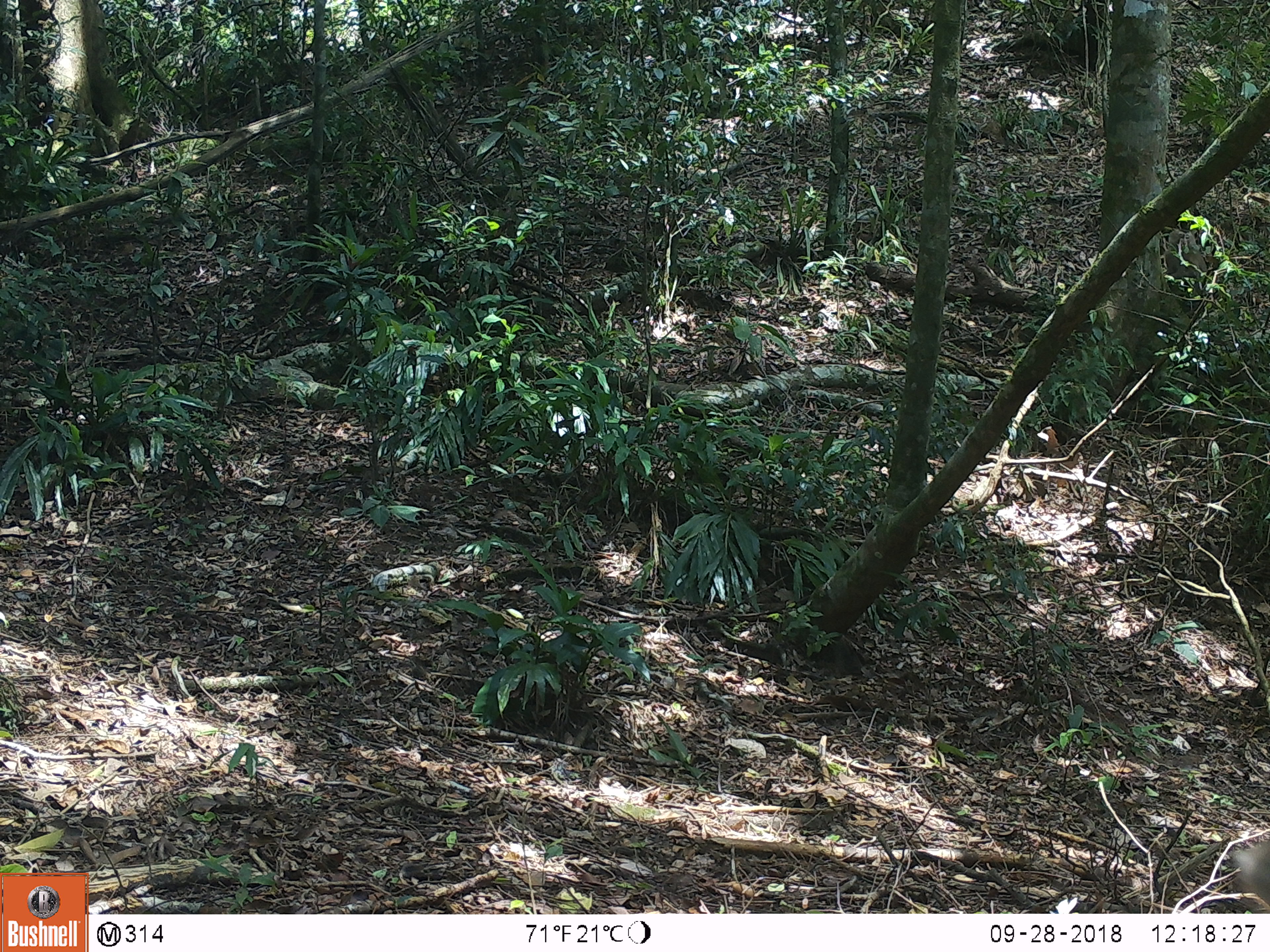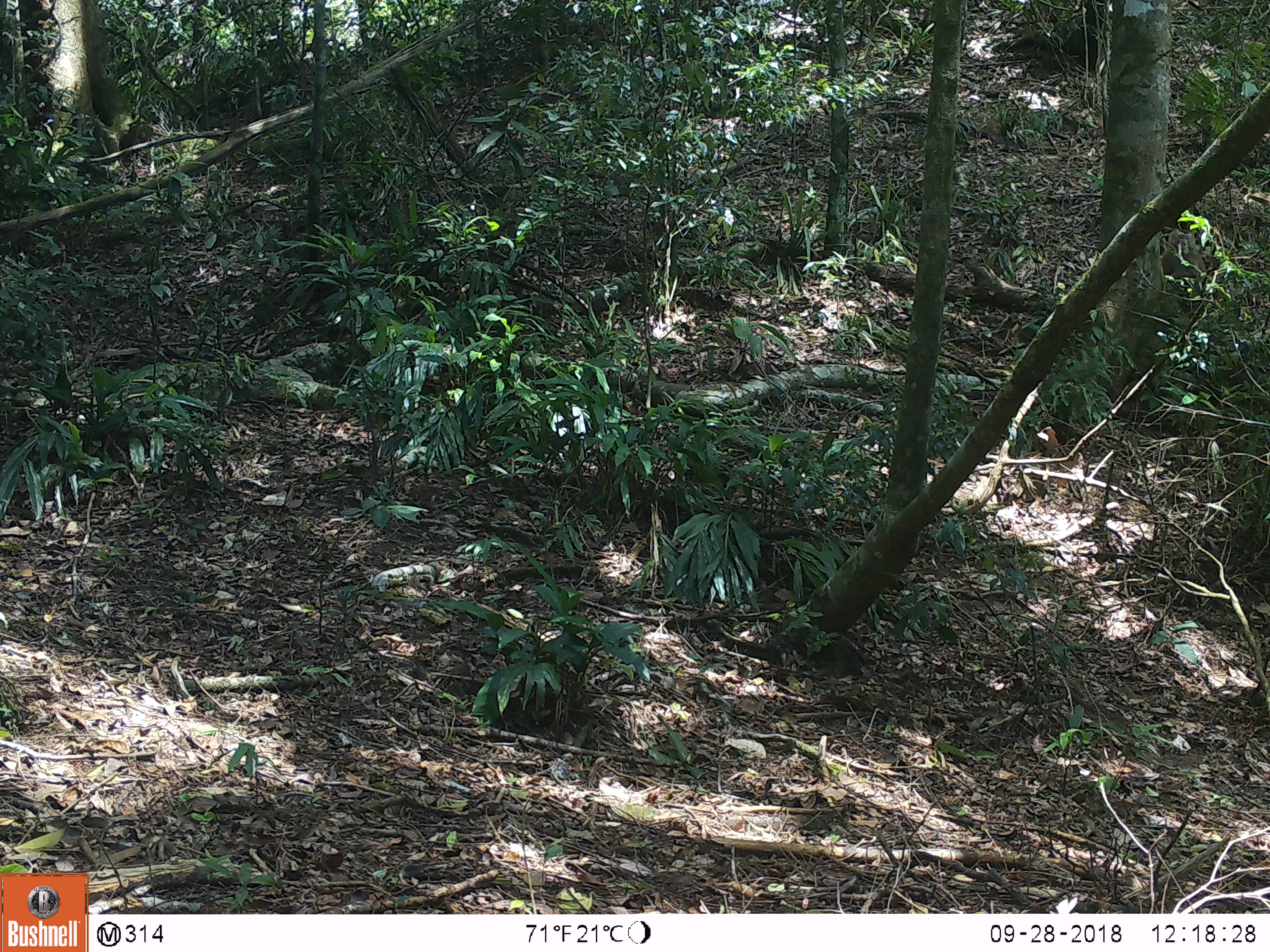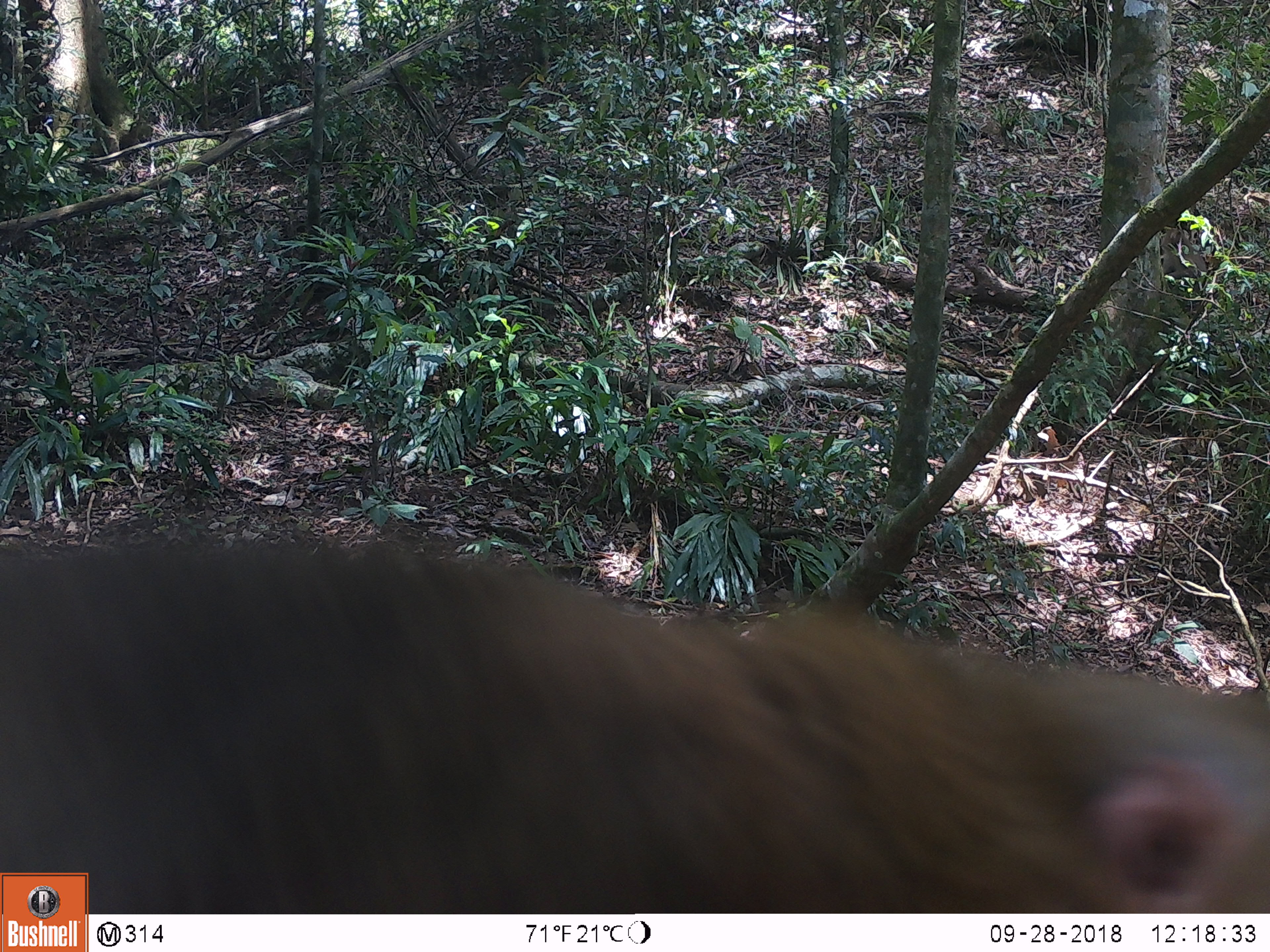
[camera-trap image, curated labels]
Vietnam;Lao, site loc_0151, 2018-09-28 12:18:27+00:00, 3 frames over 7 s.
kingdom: Animalia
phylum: Chordata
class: Mammalia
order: Primates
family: Cercopithecidae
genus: Macaca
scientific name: Macaca nemestrina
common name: pig-tailed macaque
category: pig tailed macaque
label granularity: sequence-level